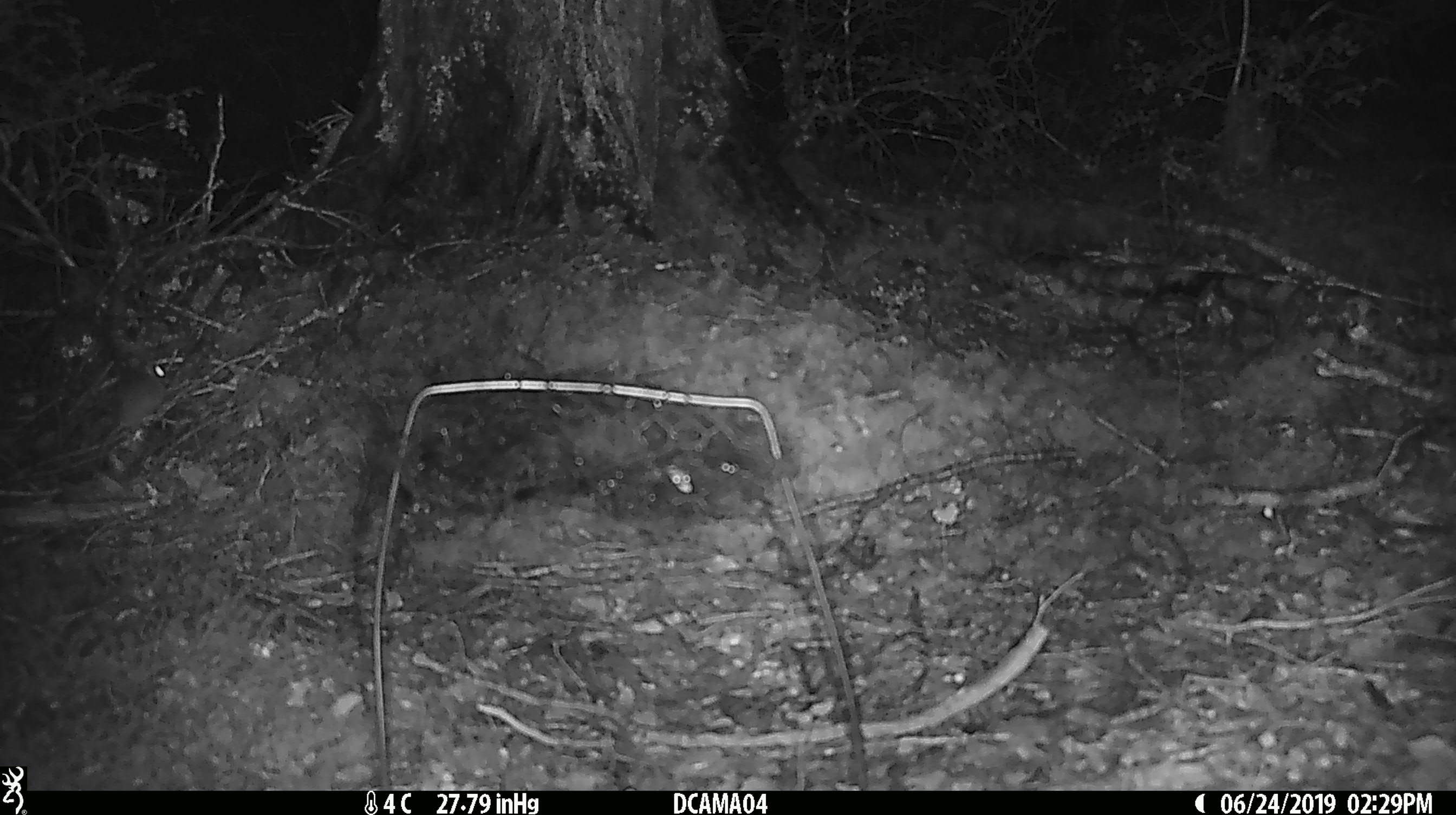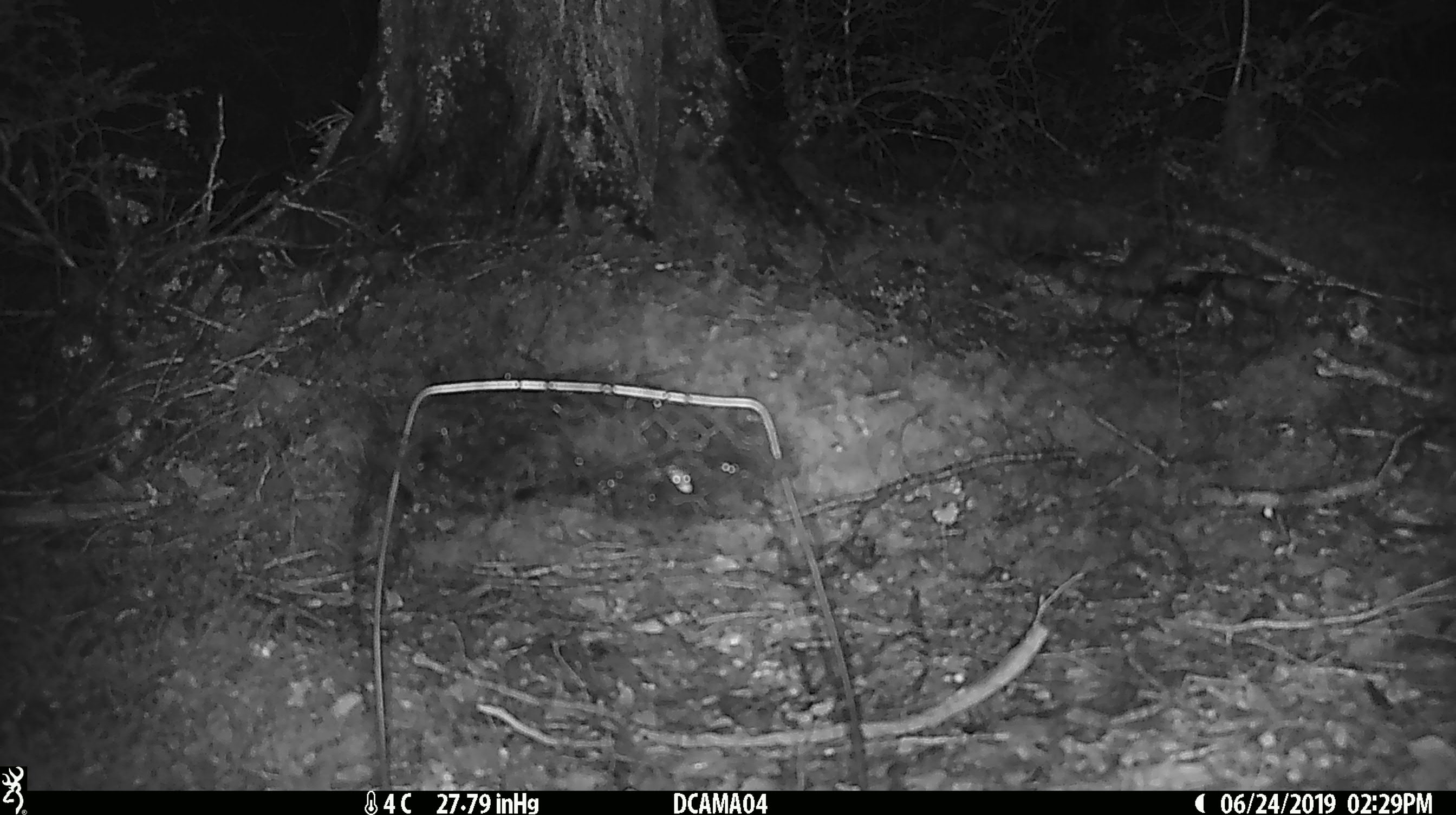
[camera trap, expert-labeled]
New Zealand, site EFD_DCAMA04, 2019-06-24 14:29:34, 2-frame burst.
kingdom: Animalia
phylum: Chordata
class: Mammalia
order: Rodentia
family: Muridae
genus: Mus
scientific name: Mus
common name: mouse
Mouse (Mus).